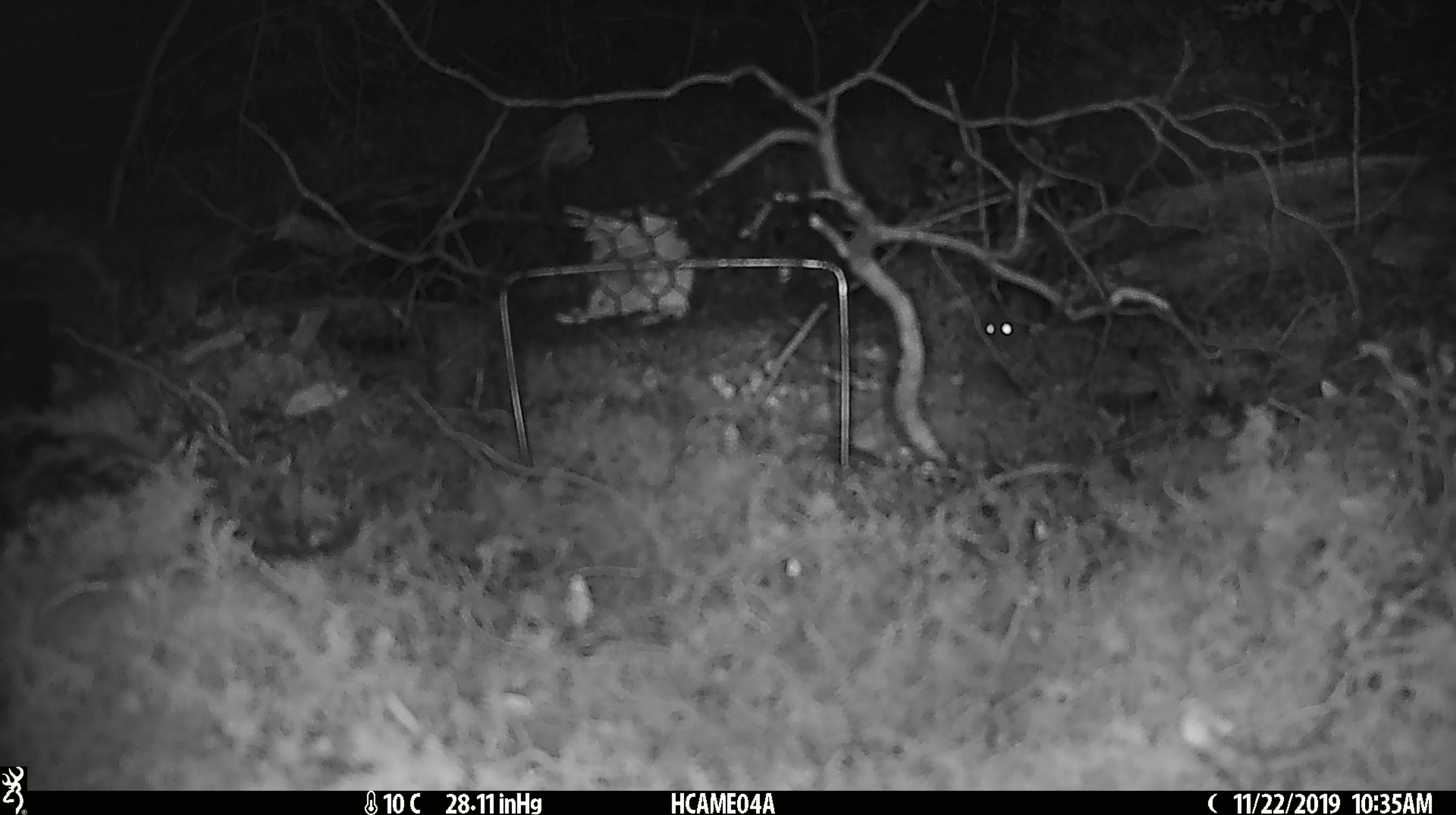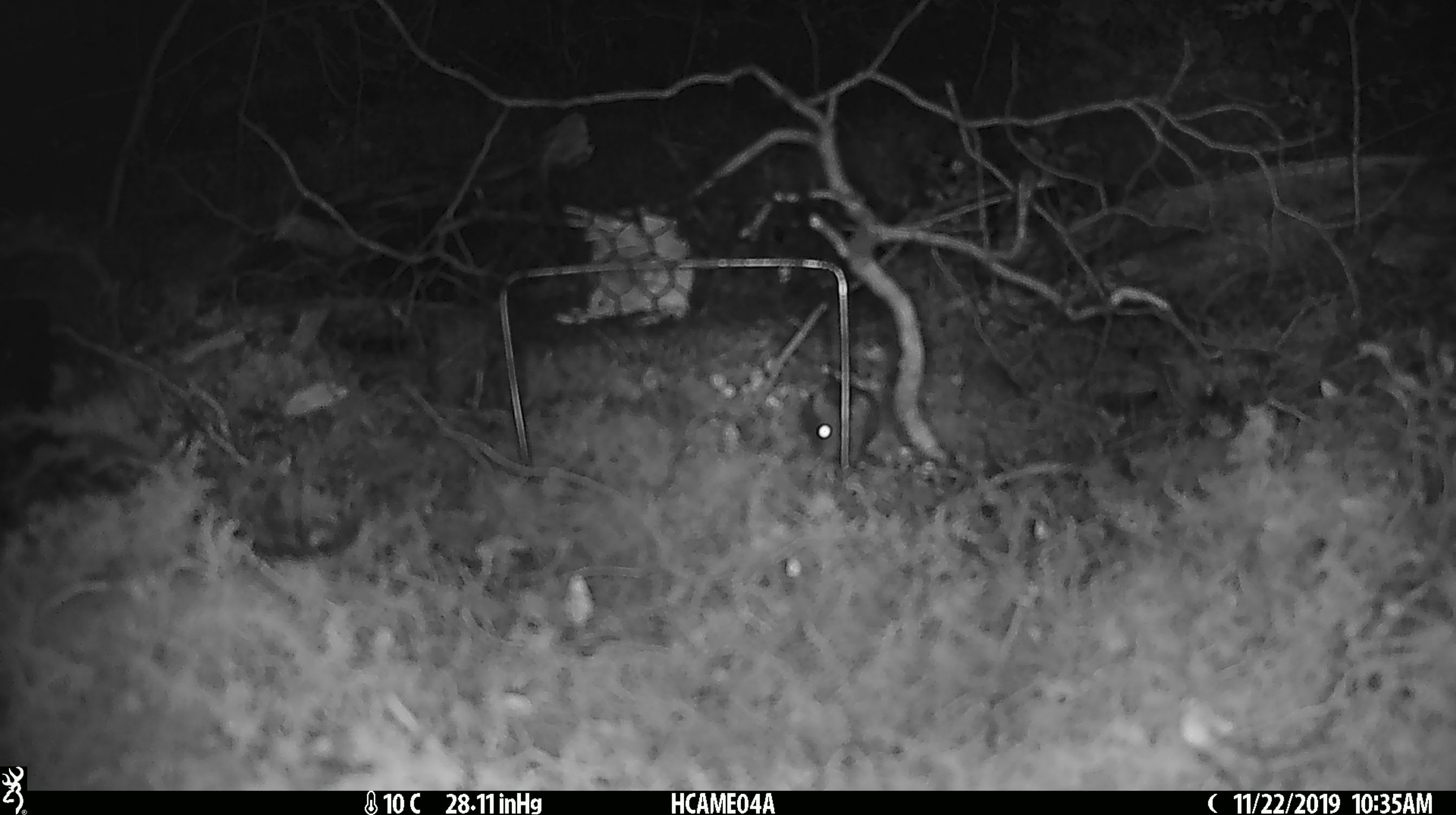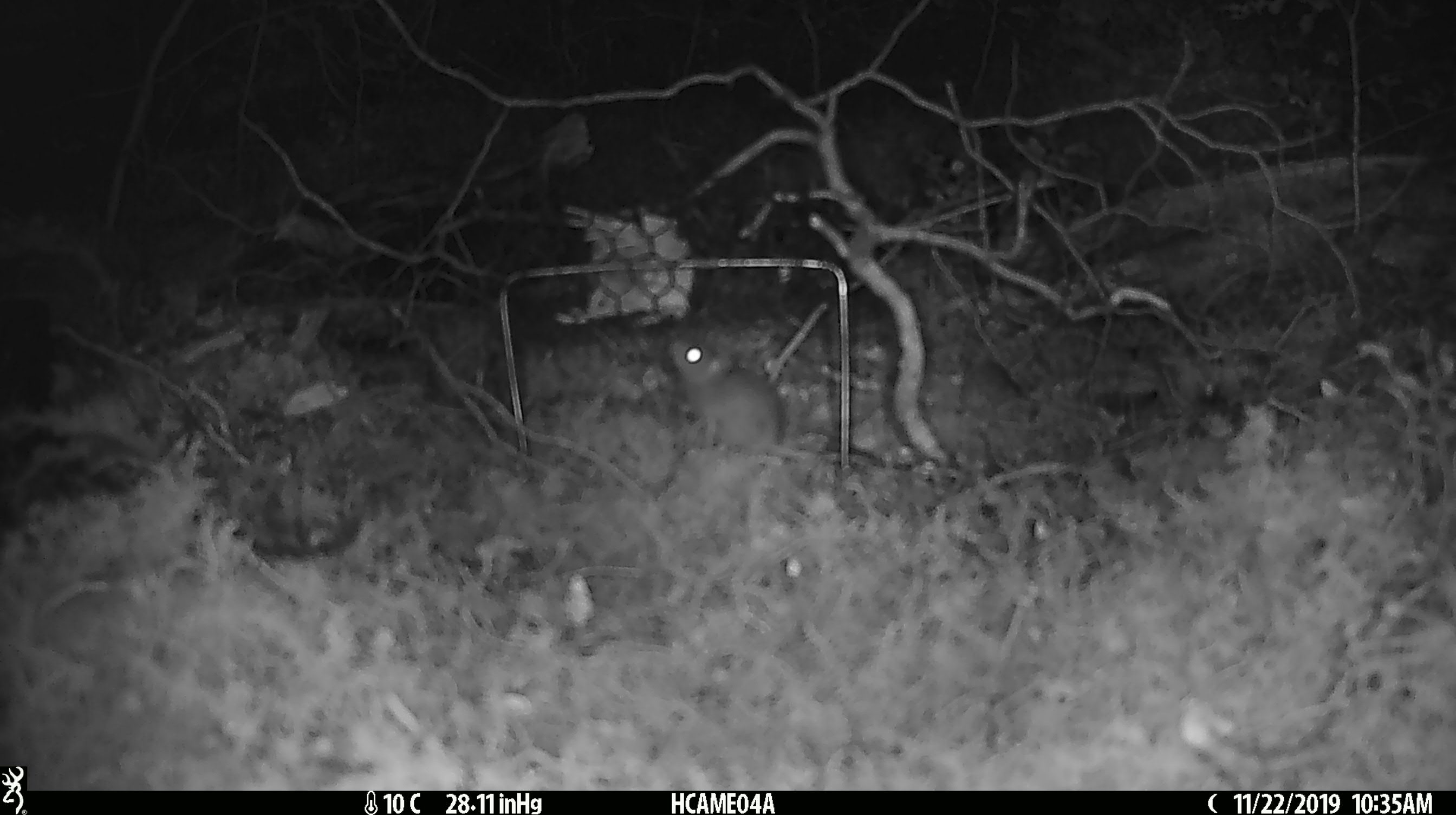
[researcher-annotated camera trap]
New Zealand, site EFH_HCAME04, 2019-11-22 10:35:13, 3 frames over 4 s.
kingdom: Animalia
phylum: Chordata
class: Mammalia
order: Rodentia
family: Muridae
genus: Mus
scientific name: Mus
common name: mouse